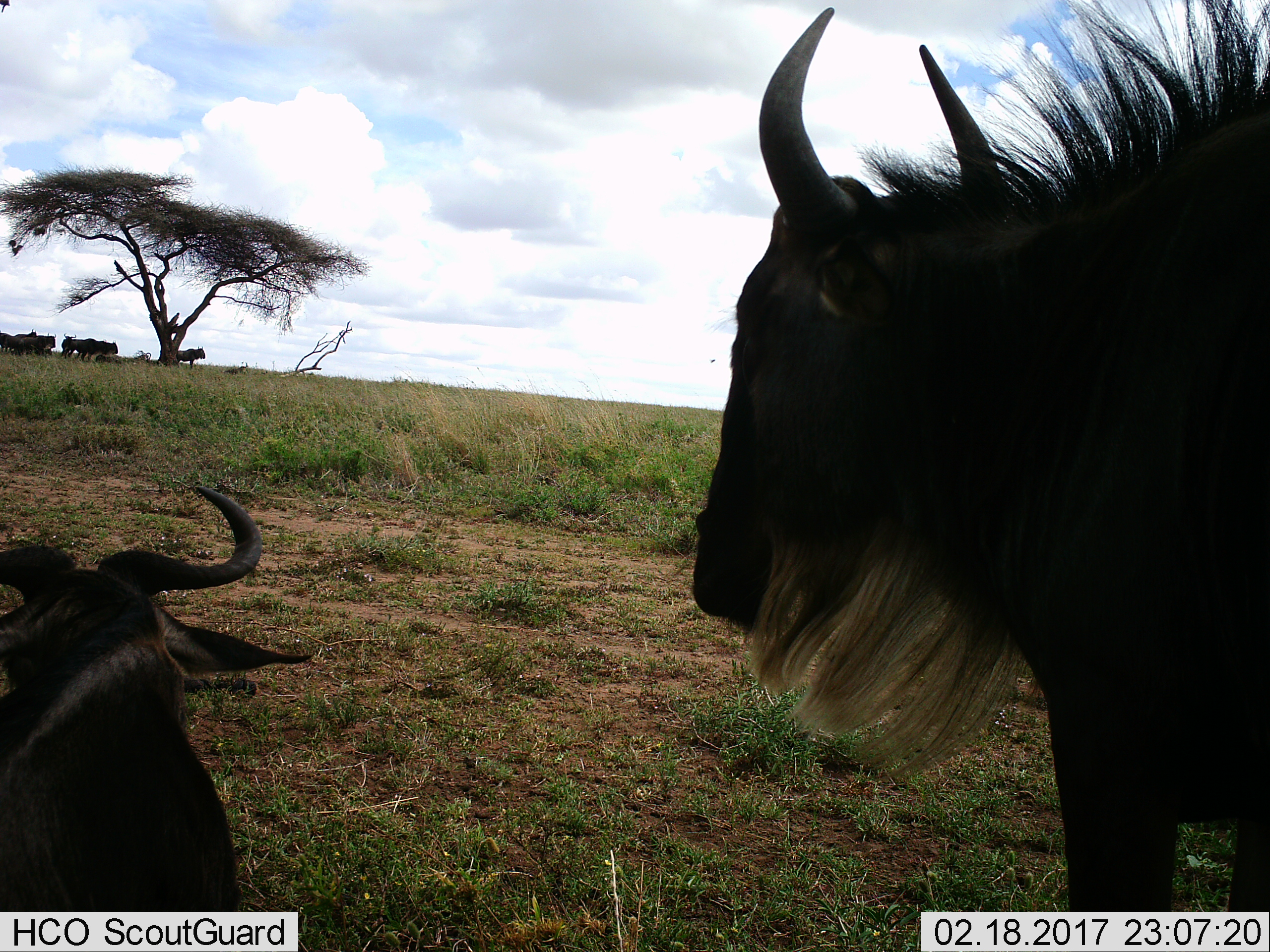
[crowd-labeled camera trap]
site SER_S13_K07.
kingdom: Animalia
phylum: Chordata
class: Mammalia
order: Artiodactyla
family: Bovidae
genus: Connochaetes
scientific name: Connochaetes taurinus taurinus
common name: blue wildebeest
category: wildebeestblue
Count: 9.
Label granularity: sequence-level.